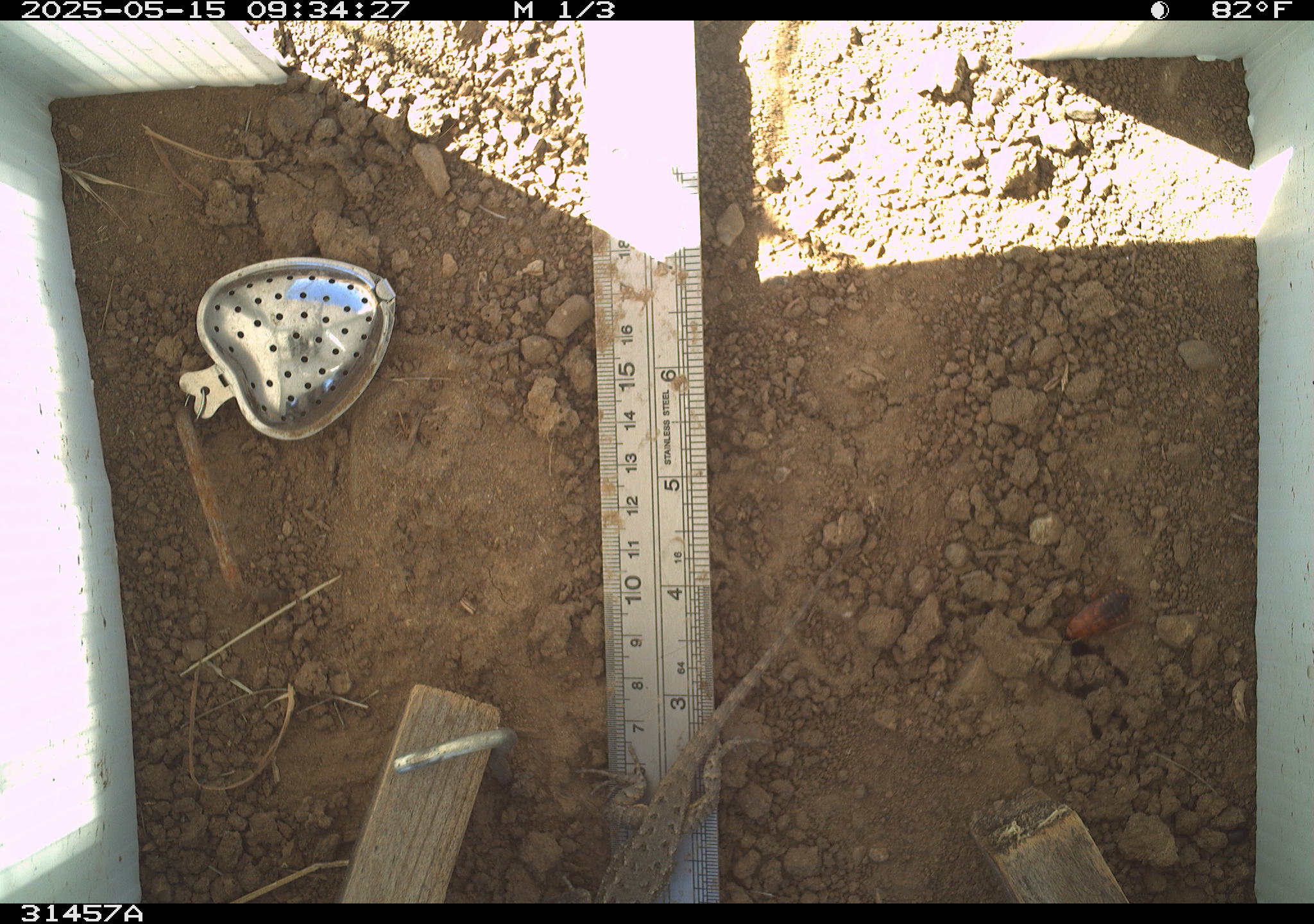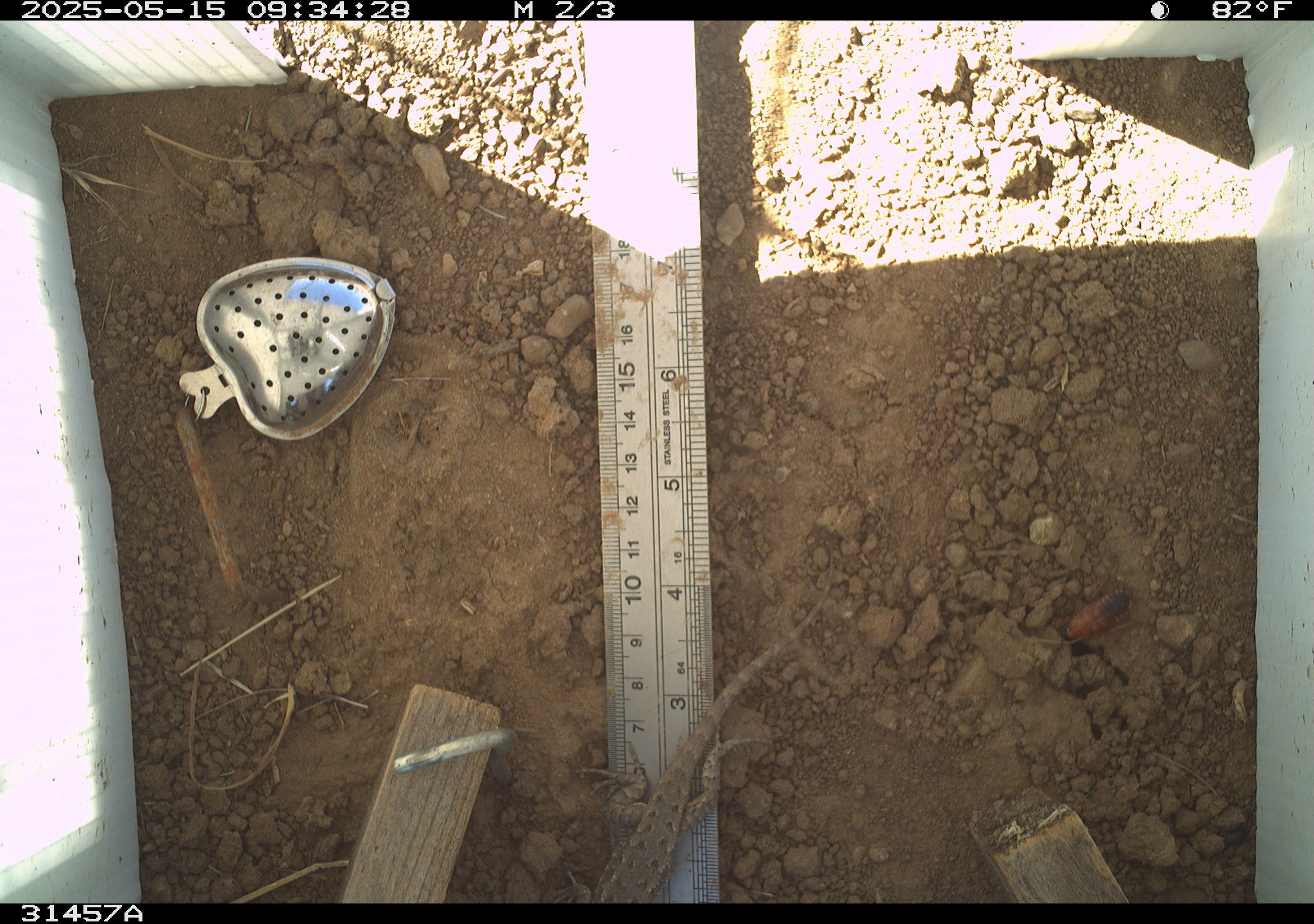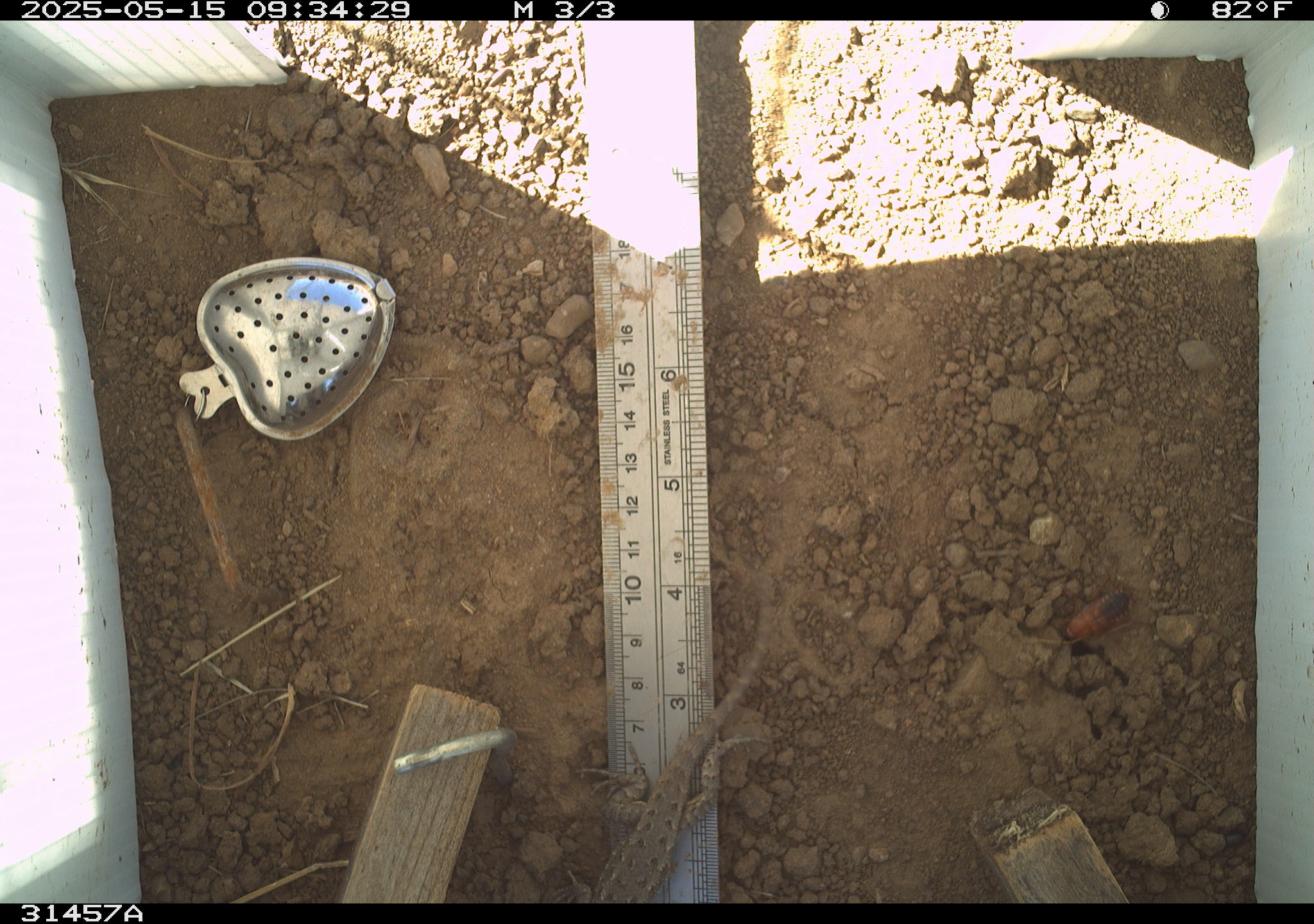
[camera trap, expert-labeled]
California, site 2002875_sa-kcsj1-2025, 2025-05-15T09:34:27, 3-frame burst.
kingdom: Animalia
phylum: Chordata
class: Reptilia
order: Squamata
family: Phrynosomatidae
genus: Sceloporus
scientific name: Sceloporus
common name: spiny lizards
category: sceloporus species